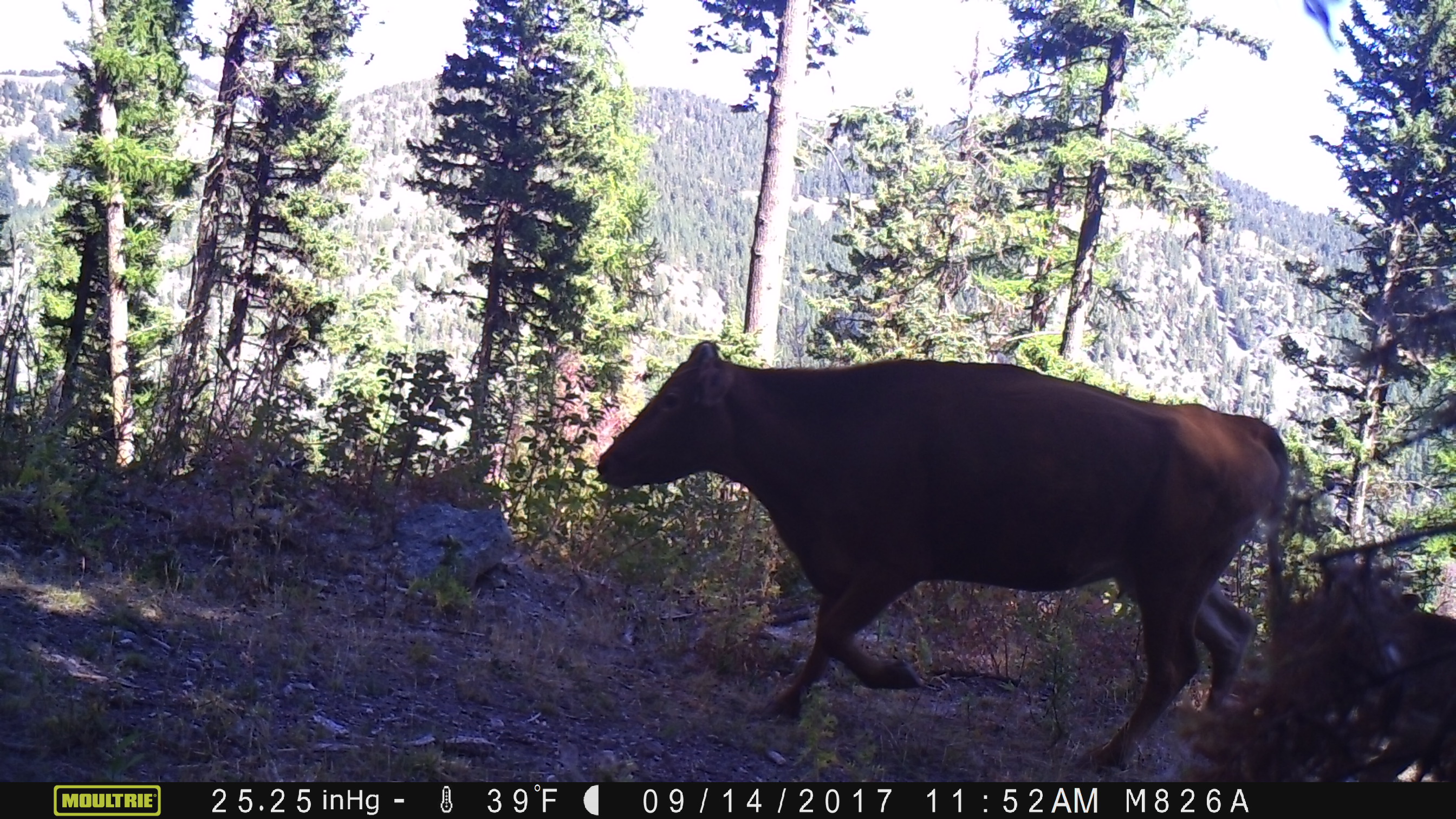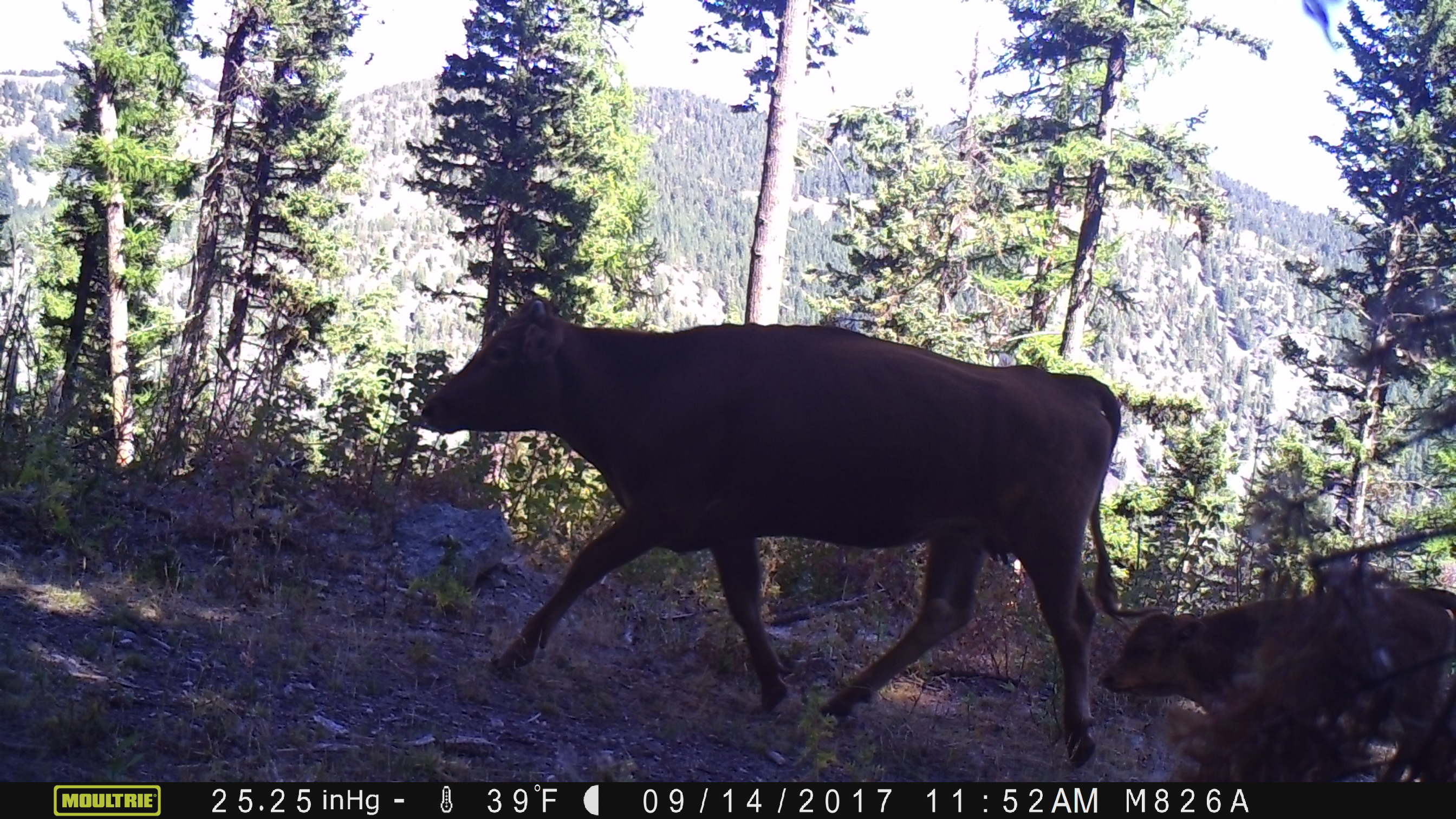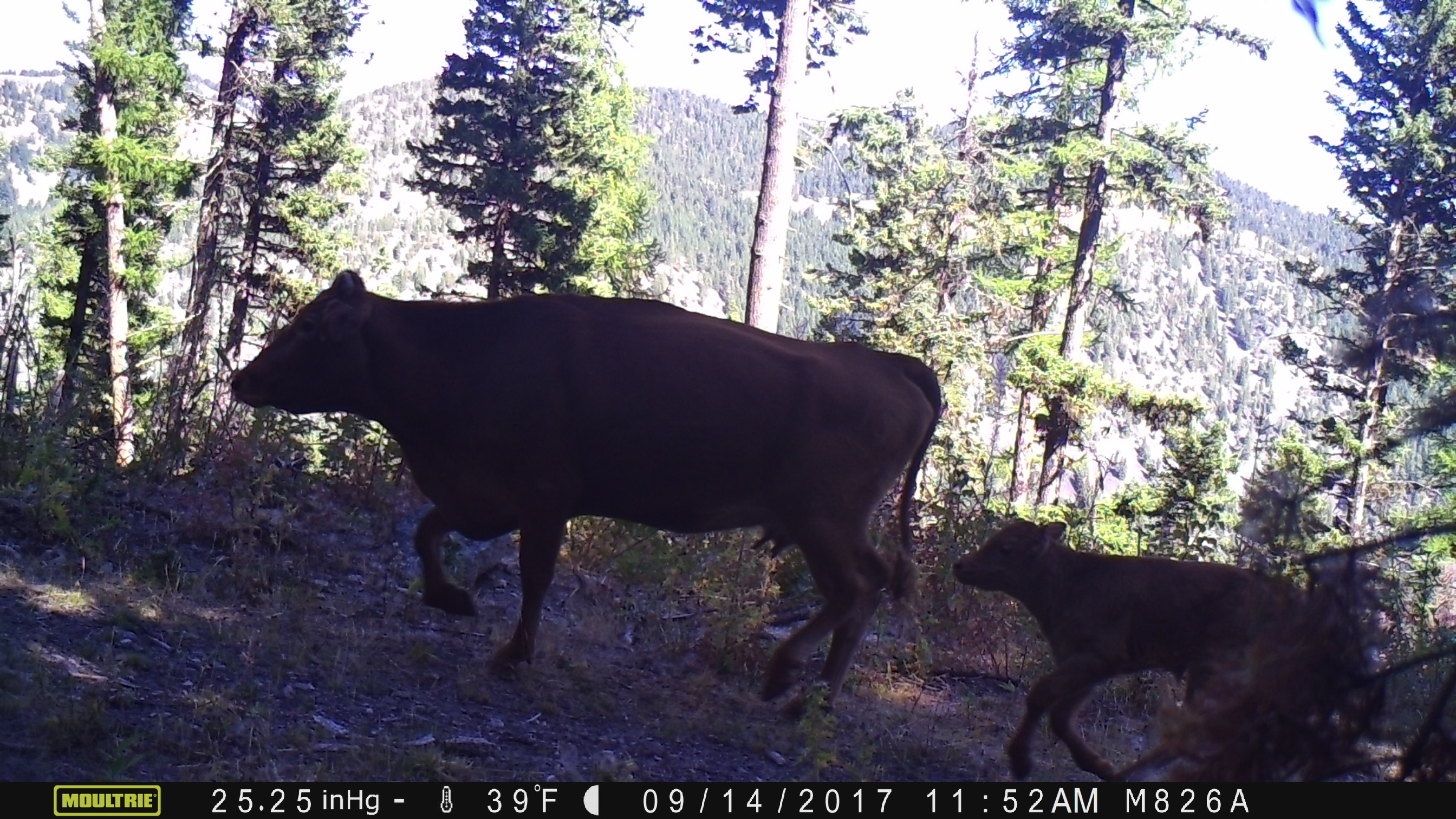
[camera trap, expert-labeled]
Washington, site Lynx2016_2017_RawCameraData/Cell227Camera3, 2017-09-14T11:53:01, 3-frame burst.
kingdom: Animalia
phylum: Chordata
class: Mammalia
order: Artiodactyla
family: Bovidae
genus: Bos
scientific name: Bos taurus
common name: domestic cattle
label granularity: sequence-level